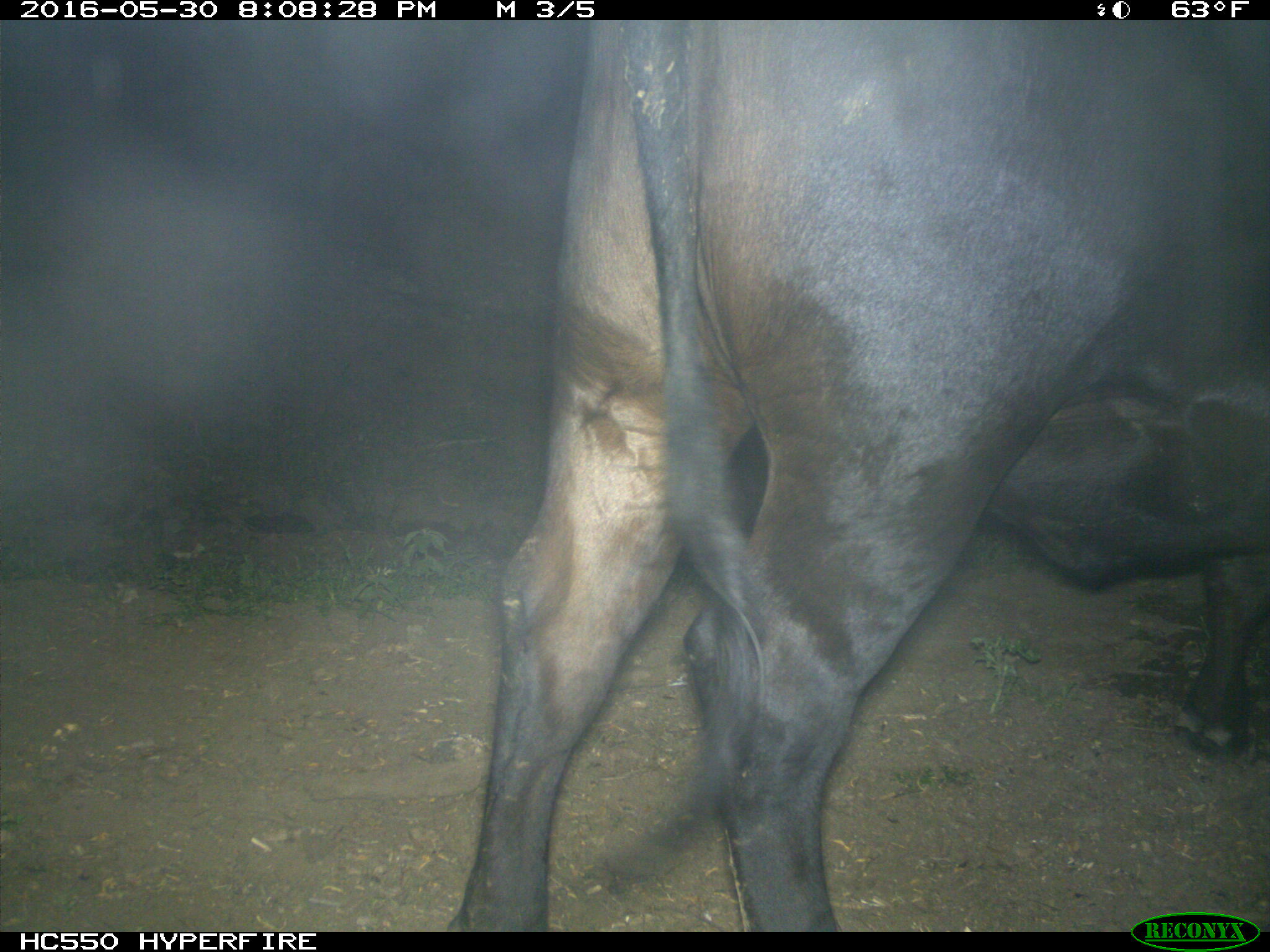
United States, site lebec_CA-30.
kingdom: Animalia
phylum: Chordata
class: Mammalia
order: Artiodactyla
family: Bovidae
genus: Bos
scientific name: Bos taurus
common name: domestic cow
Bos taurus (domestic cow).